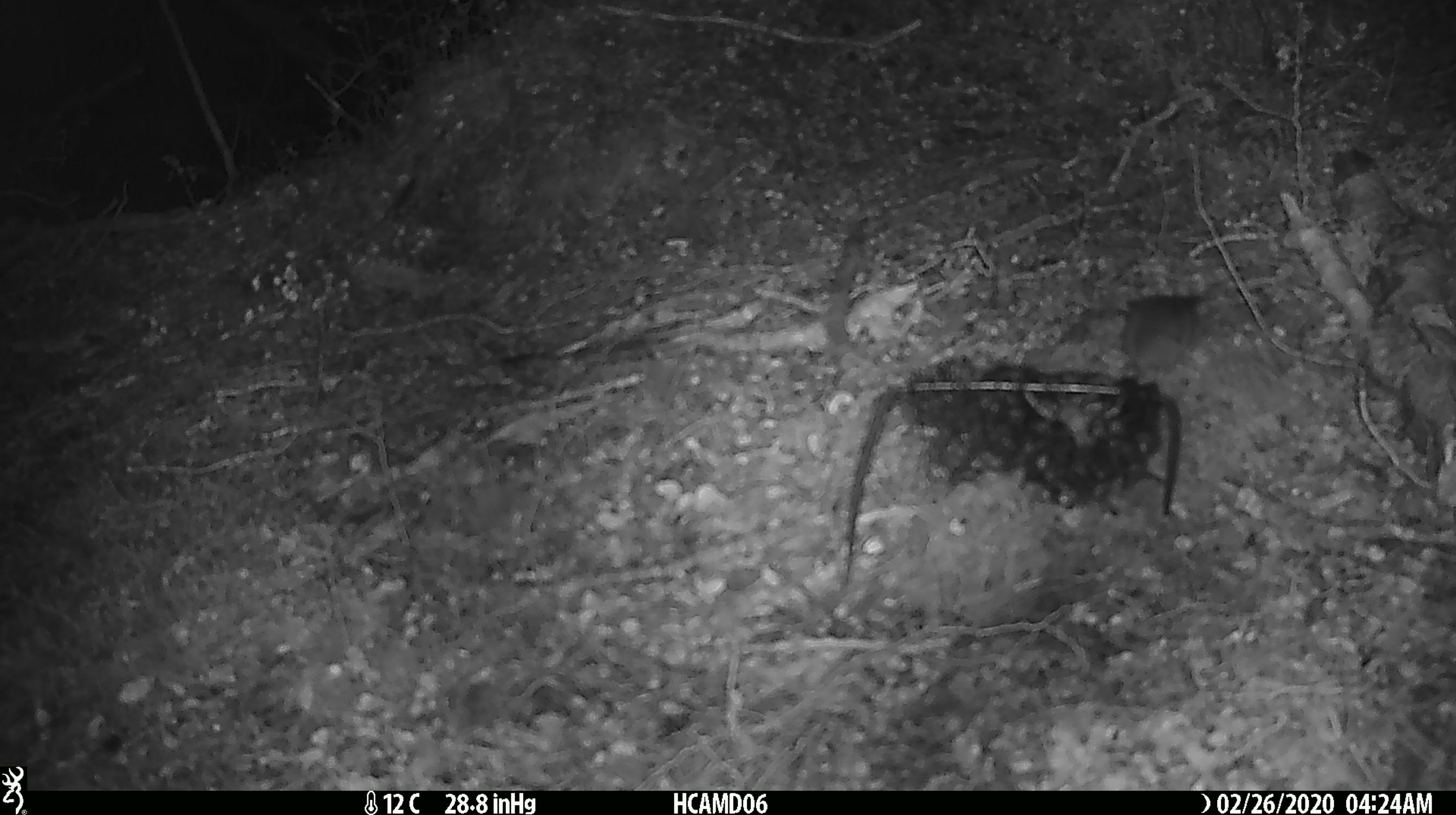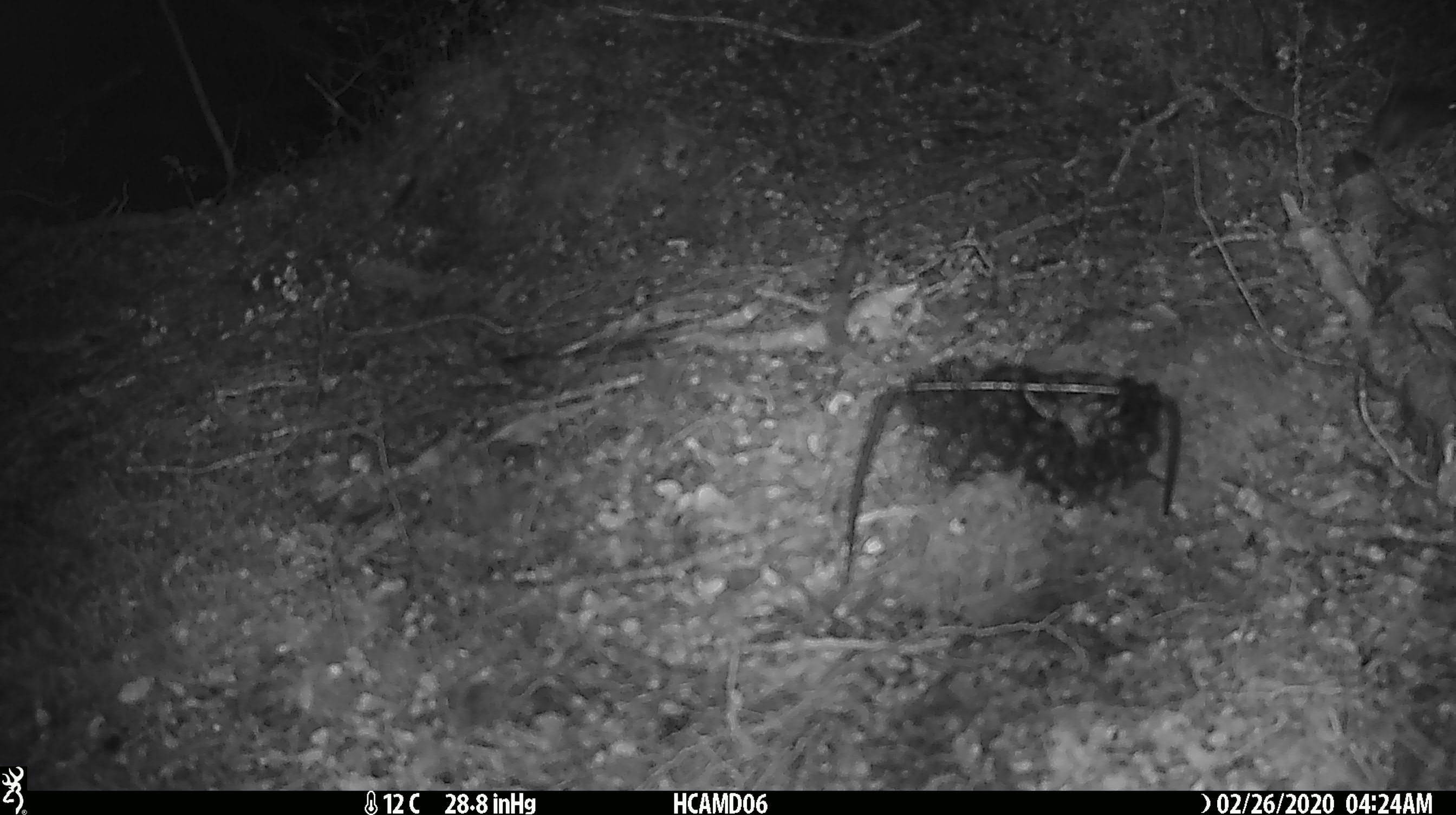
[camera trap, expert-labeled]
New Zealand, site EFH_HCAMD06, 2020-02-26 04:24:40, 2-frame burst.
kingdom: Animalia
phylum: Chordata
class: Mammalia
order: Rodentia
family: Muridae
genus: Mus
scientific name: Mus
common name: mouse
Mouse (Mus).